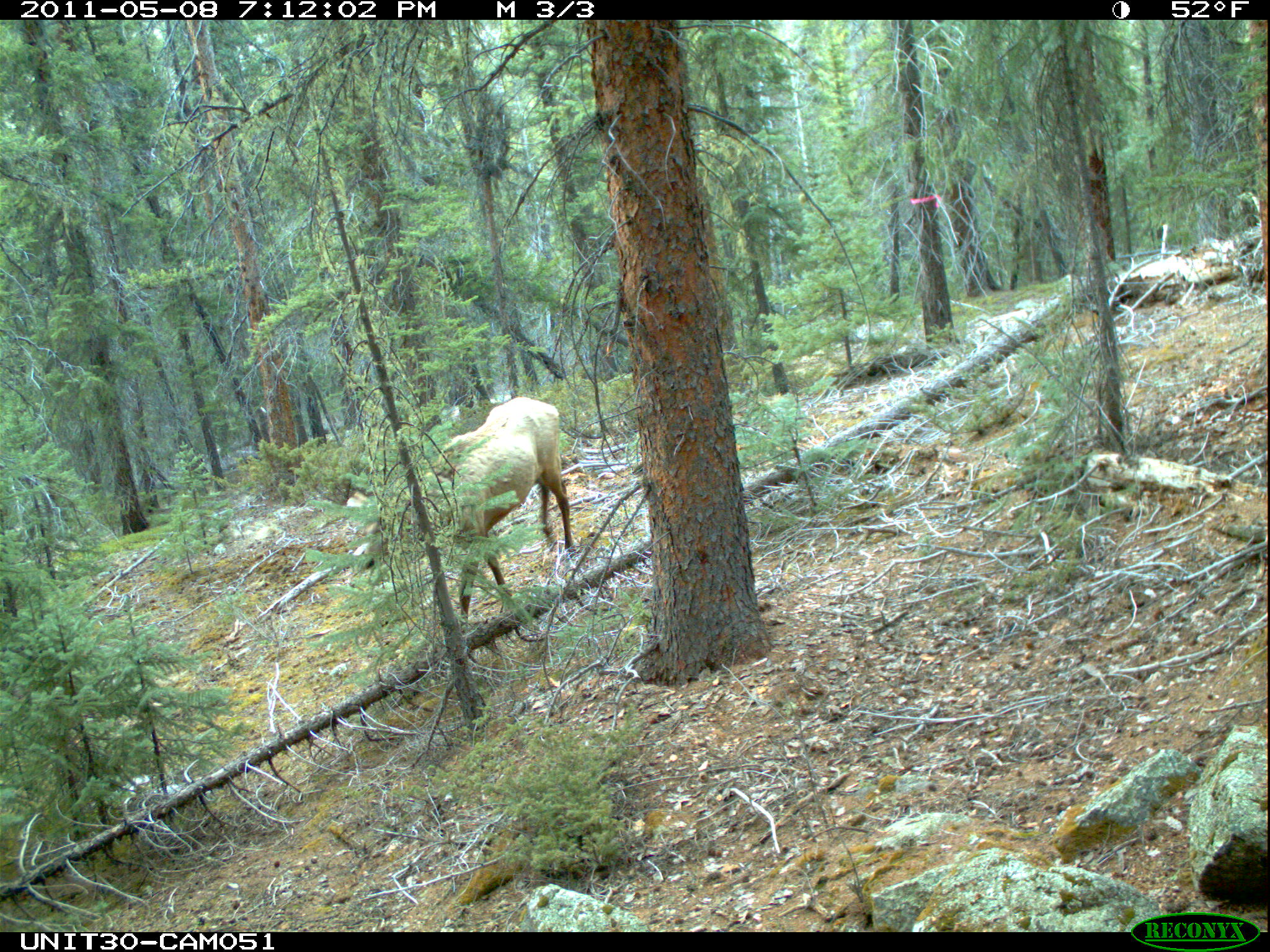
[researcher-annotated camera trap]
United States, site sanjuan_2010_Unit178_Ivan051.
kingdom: Animalia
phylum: Chordata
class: Mammalia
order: Artiodactyla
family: Cervidae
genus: Cervus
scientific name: Cervus elaphus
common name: red deer